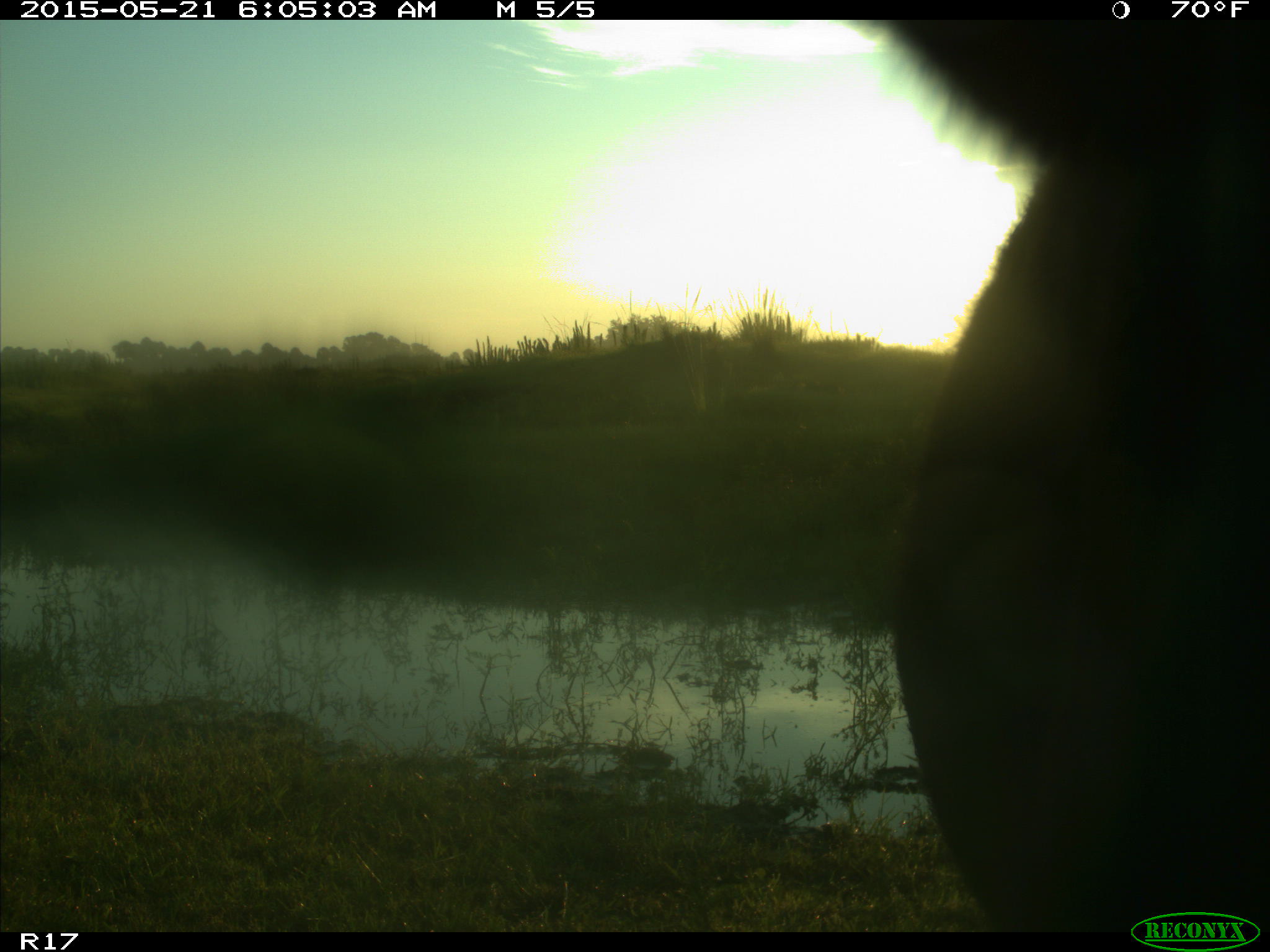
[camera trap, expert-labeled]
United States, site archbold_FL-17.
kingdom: Animalia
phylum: Chordata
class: Mammalia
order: Artiodactyla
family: Bovidae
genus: Bos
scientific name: Bos taurus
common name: domestic cow